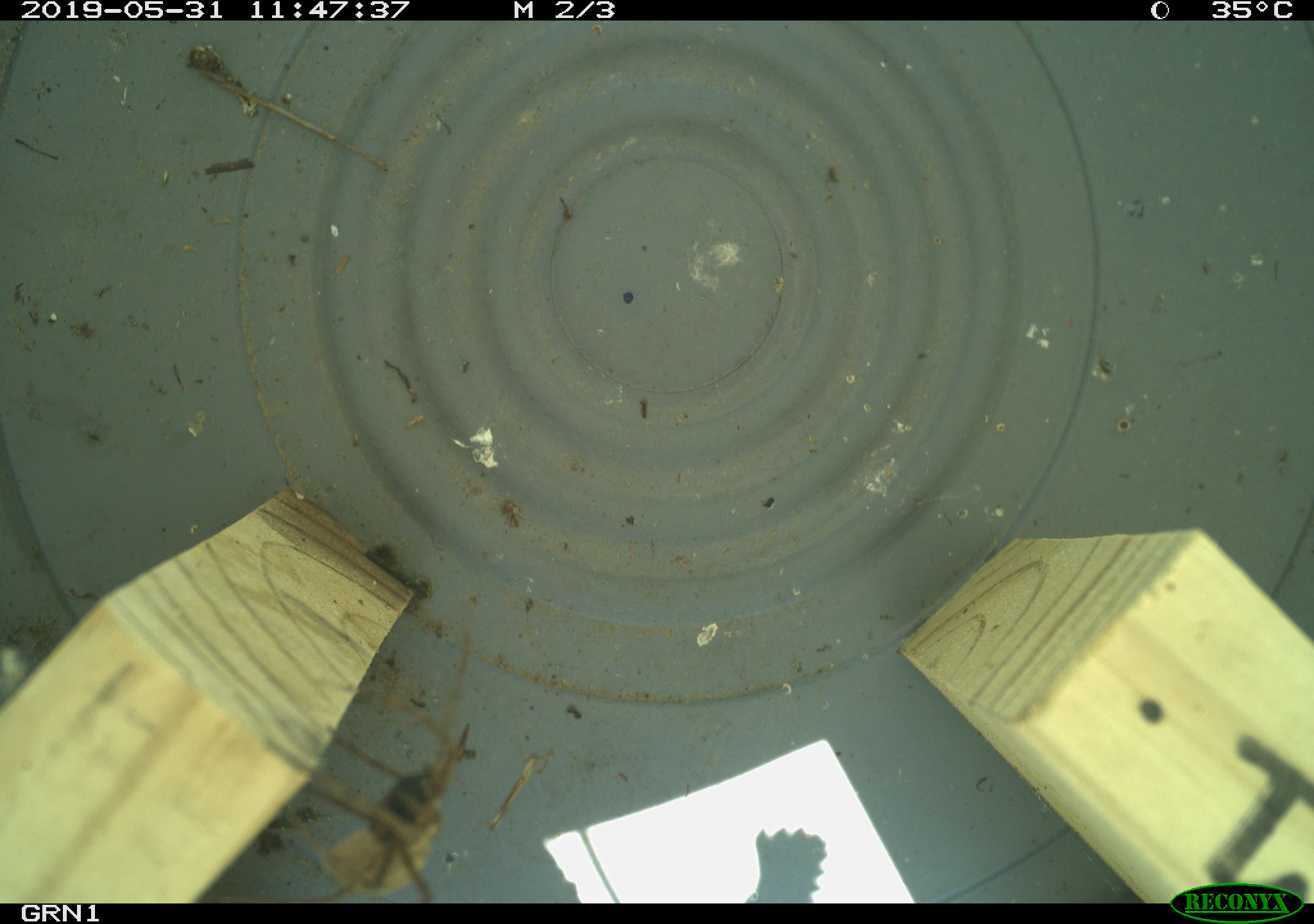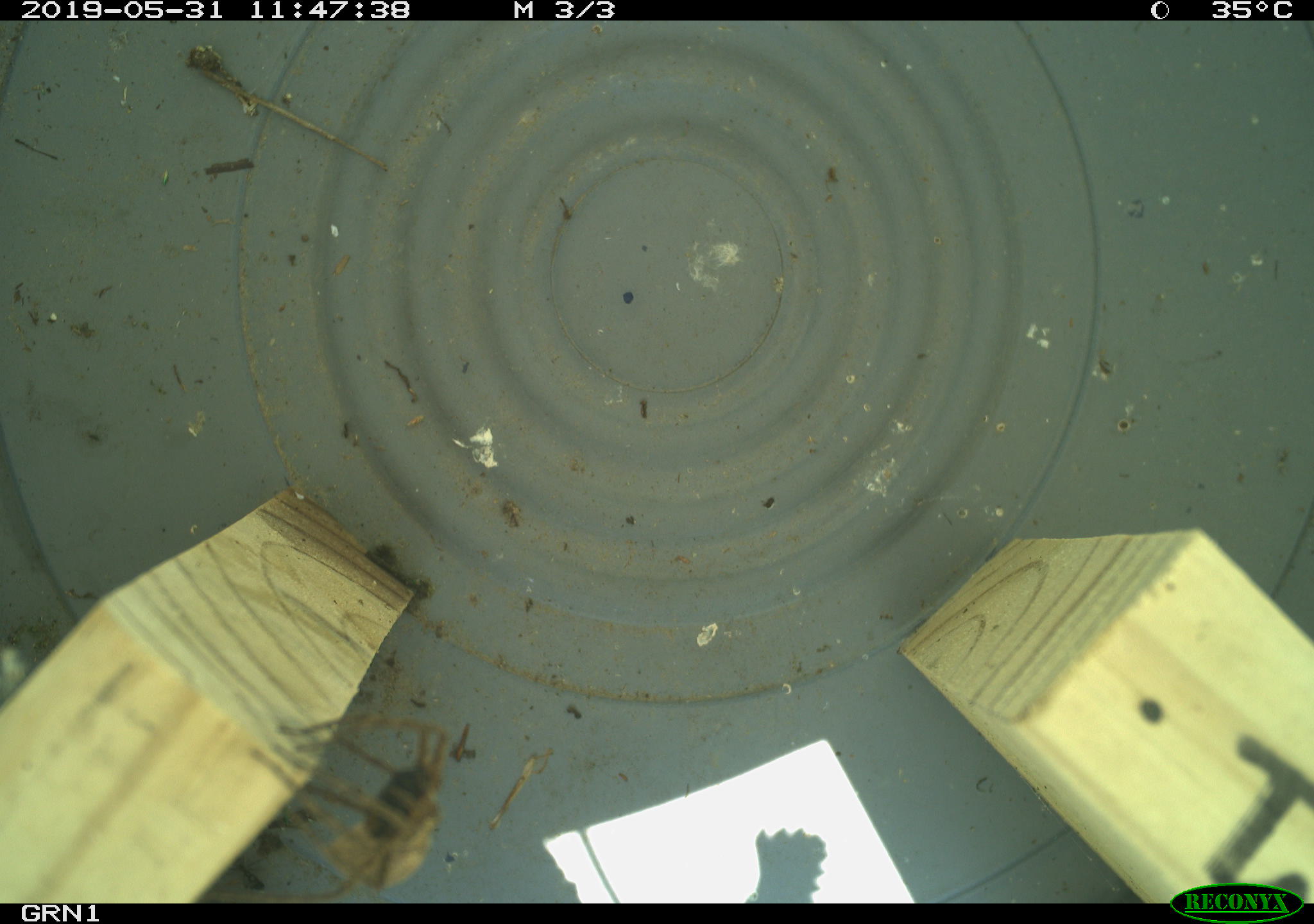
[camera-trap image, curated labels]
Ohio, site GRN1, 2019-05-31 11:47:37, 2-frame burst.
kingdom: Animalia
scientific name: Animalia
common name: animal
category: invertebrate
Invertebrate (animal) (Animalia).